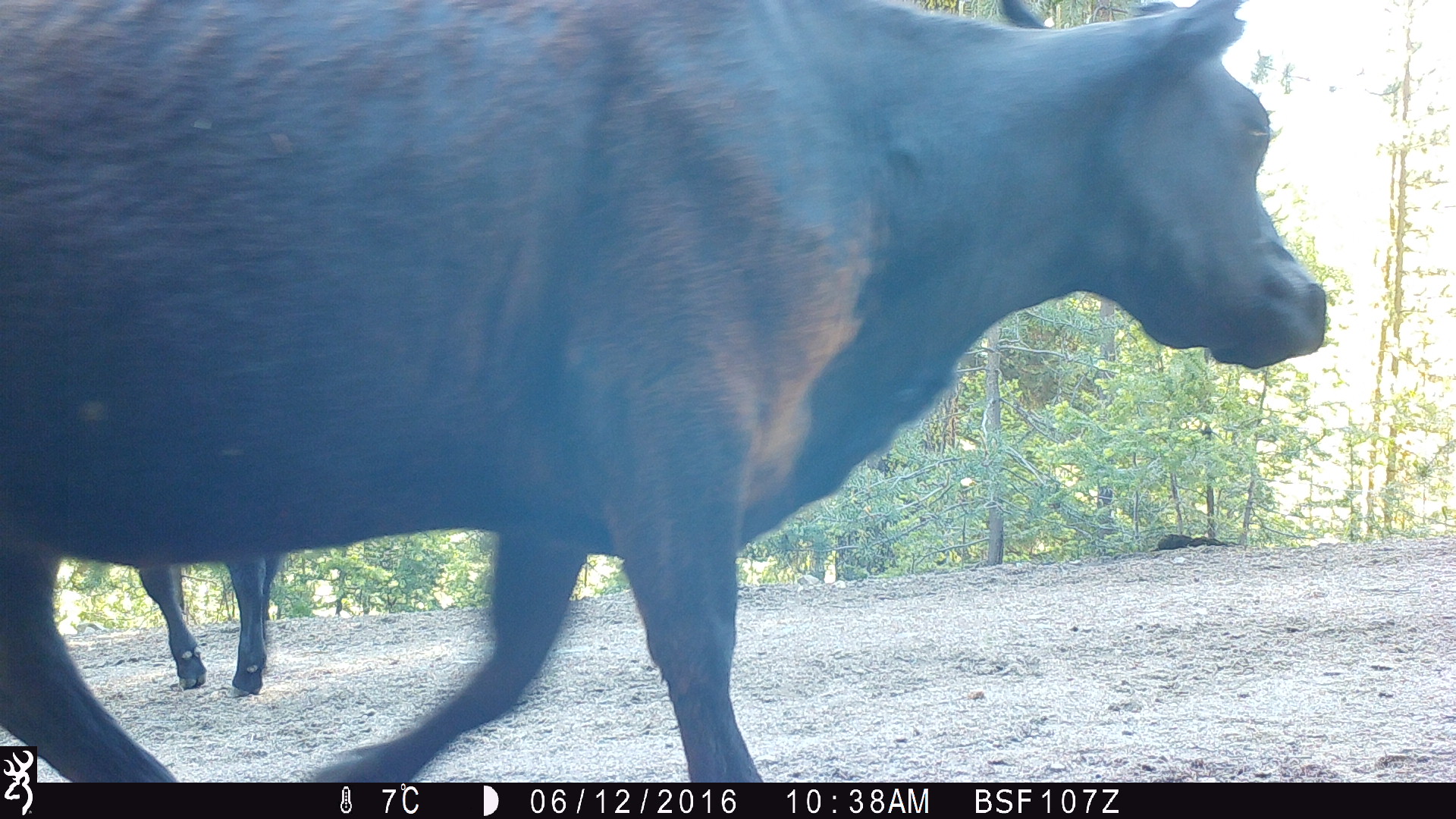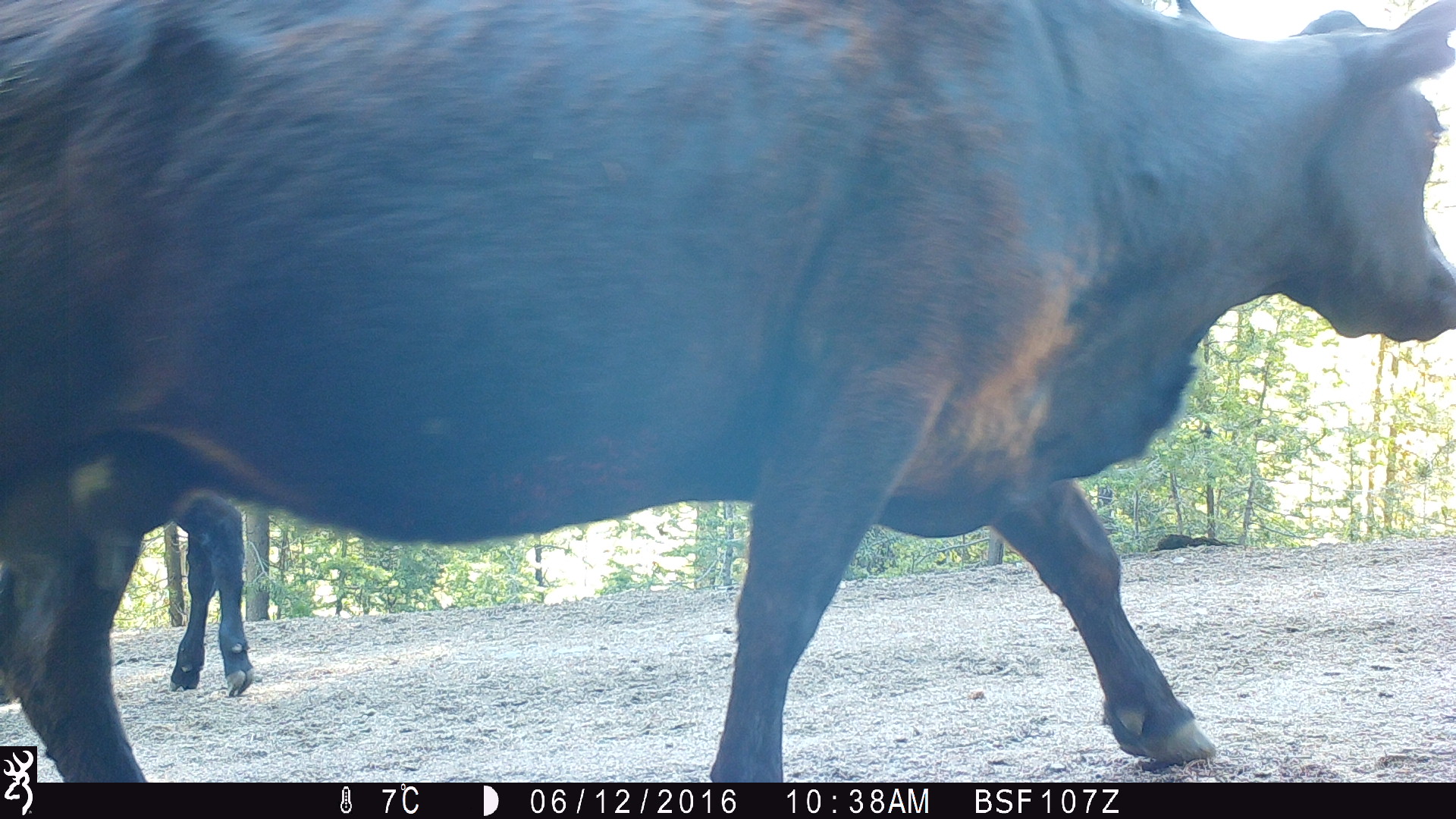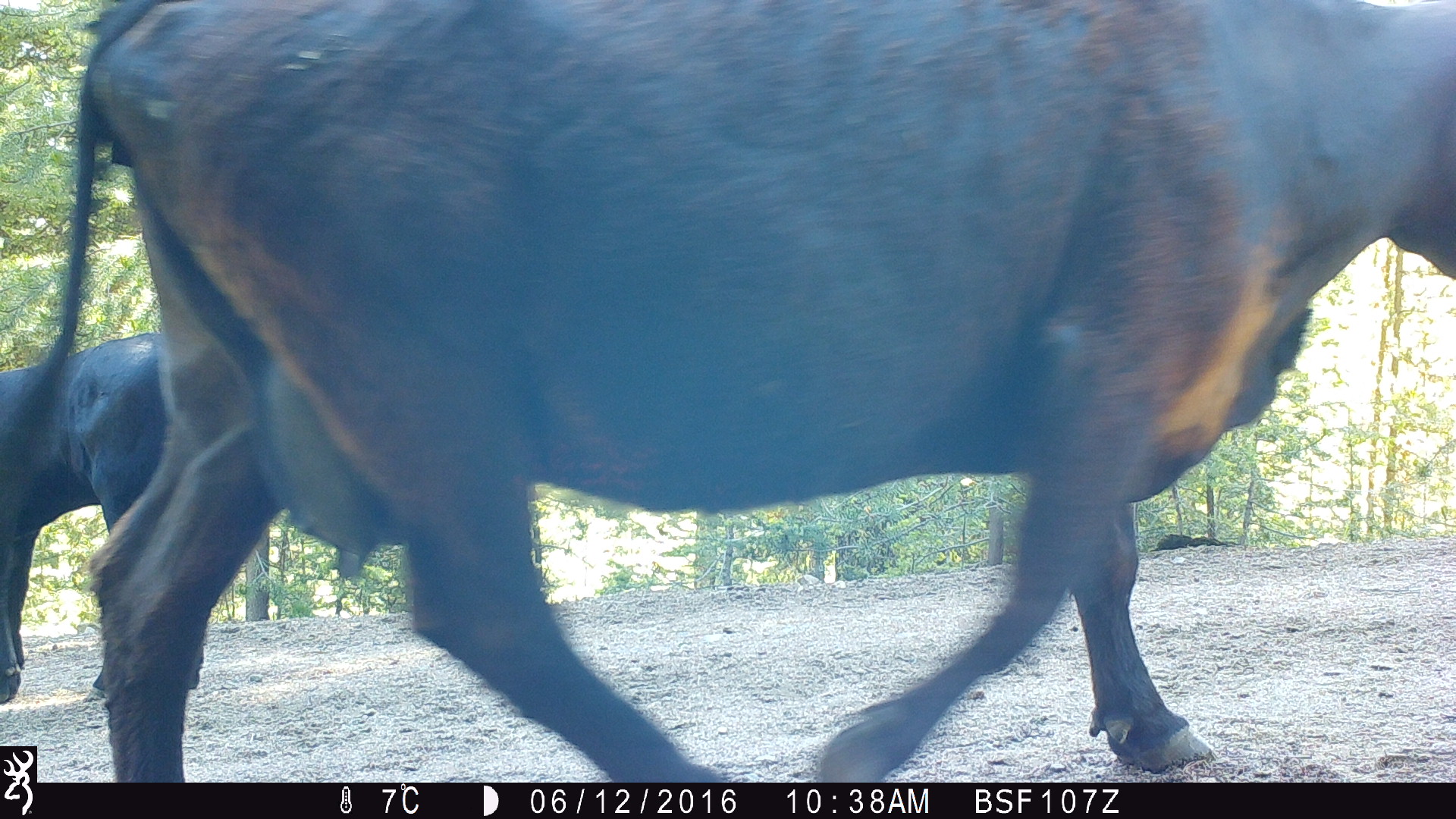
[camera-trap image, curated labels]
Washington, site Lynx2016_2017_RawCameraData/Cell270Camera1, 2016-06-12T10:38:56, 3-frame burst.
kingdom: Animalia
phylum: Chordata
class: Mammalia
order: Artiodactyla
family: Bovidae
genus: Bos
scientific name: Bos taurus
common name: domestic cattle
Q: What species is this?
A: Domestic cattle (Bos taurus).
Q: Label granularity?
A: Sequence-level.